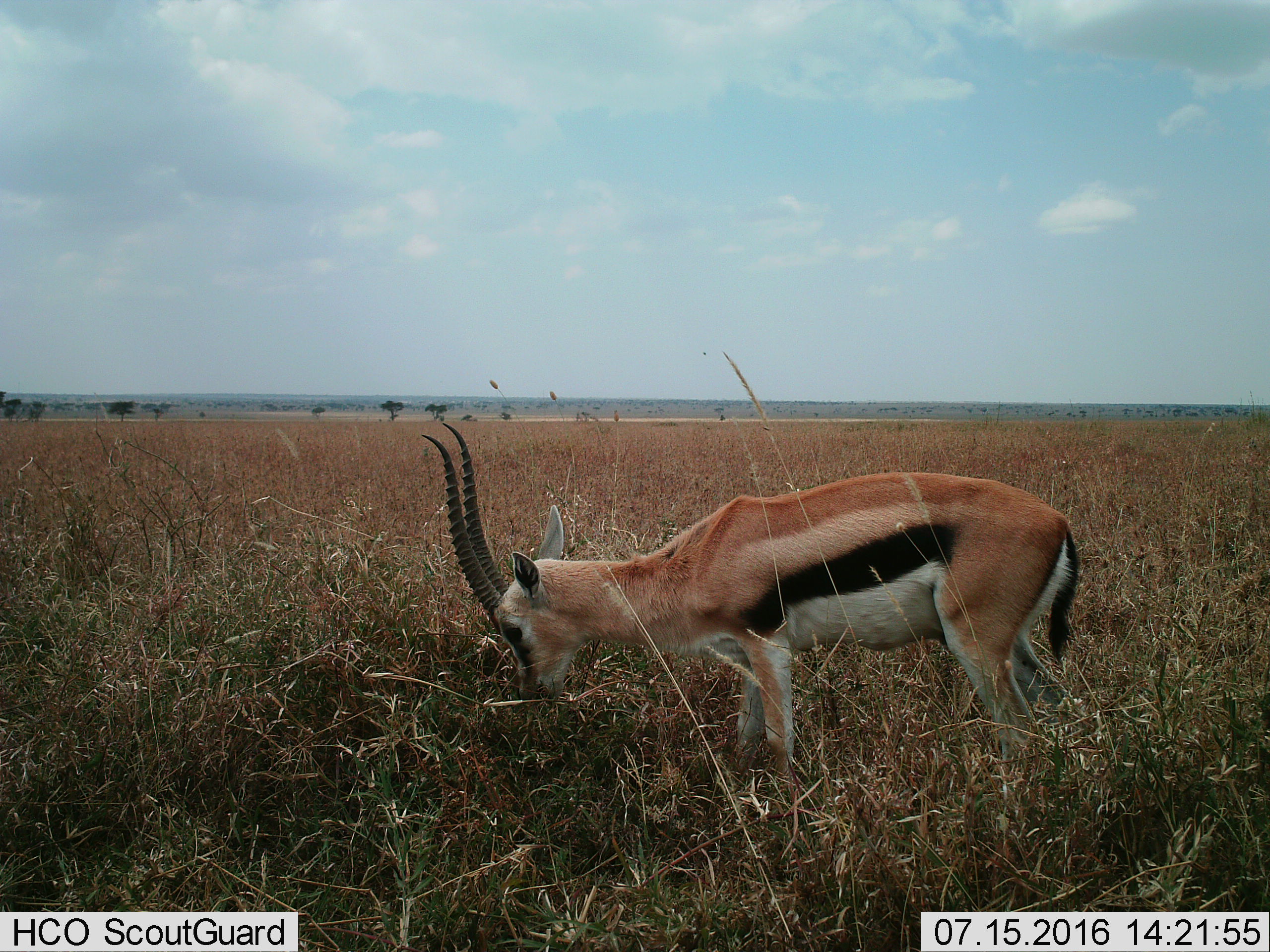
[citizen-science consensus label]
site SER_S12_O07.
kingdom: Animalia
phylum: Chordata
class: Mammalia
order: Artiodactyla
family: Bovidae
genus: Eudorcas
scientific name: Eudorcas thomsonii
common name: thomson's gazelle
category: gazellethomsons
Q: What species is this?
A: Gazellethomsons (thomson's gazelle) (Eudorcas thomsonii).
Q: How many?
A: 1.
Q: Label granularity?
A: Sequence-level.